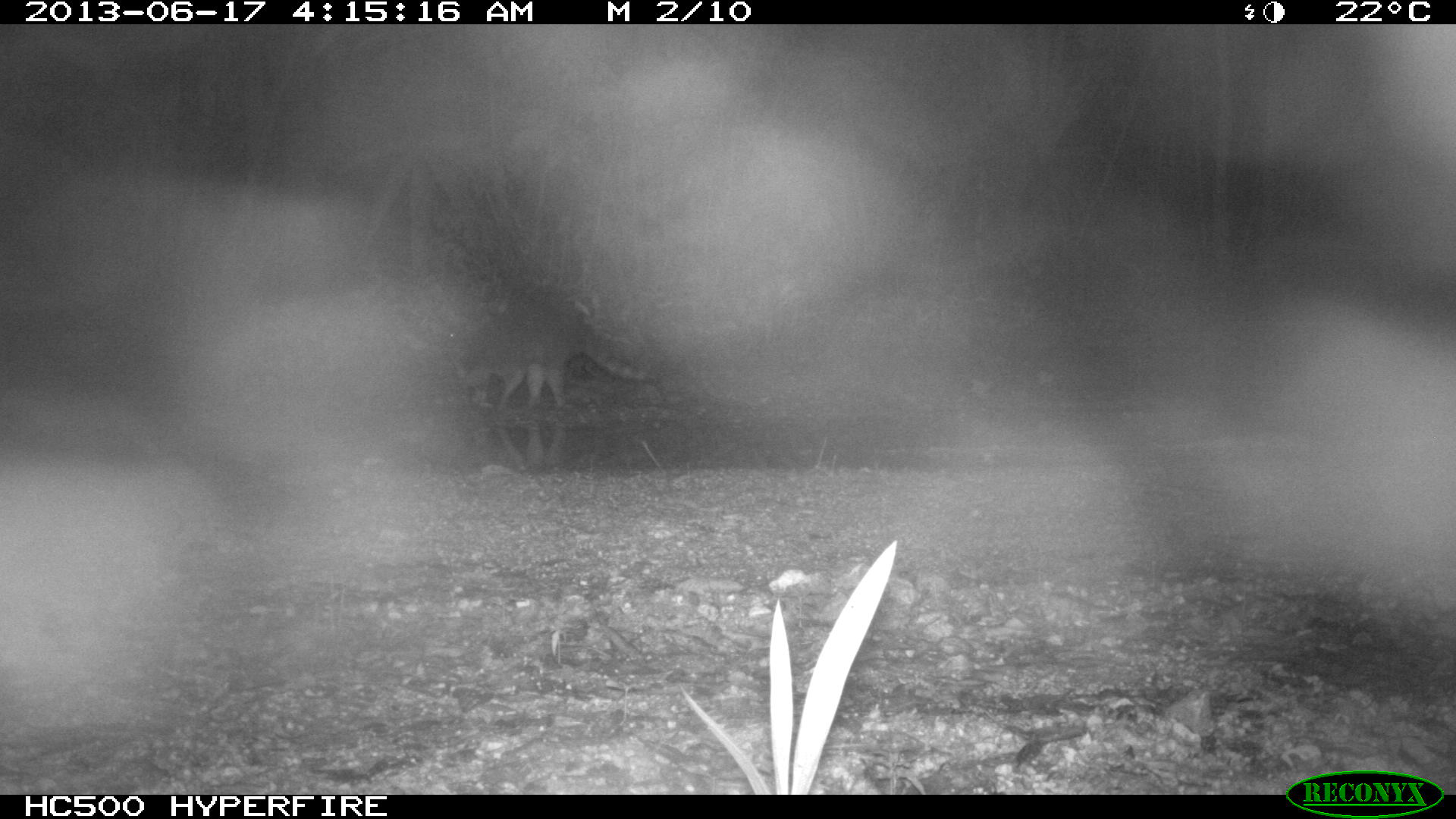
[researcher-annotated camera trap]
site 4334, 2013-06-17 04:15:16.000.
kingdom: Animalia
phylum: Chordata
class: Mammalia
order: Carnivora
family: Procyonidae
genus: Procyon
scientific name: Procyon lotor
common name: common raccoon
Procyon lotor (common raccoon), count 1.